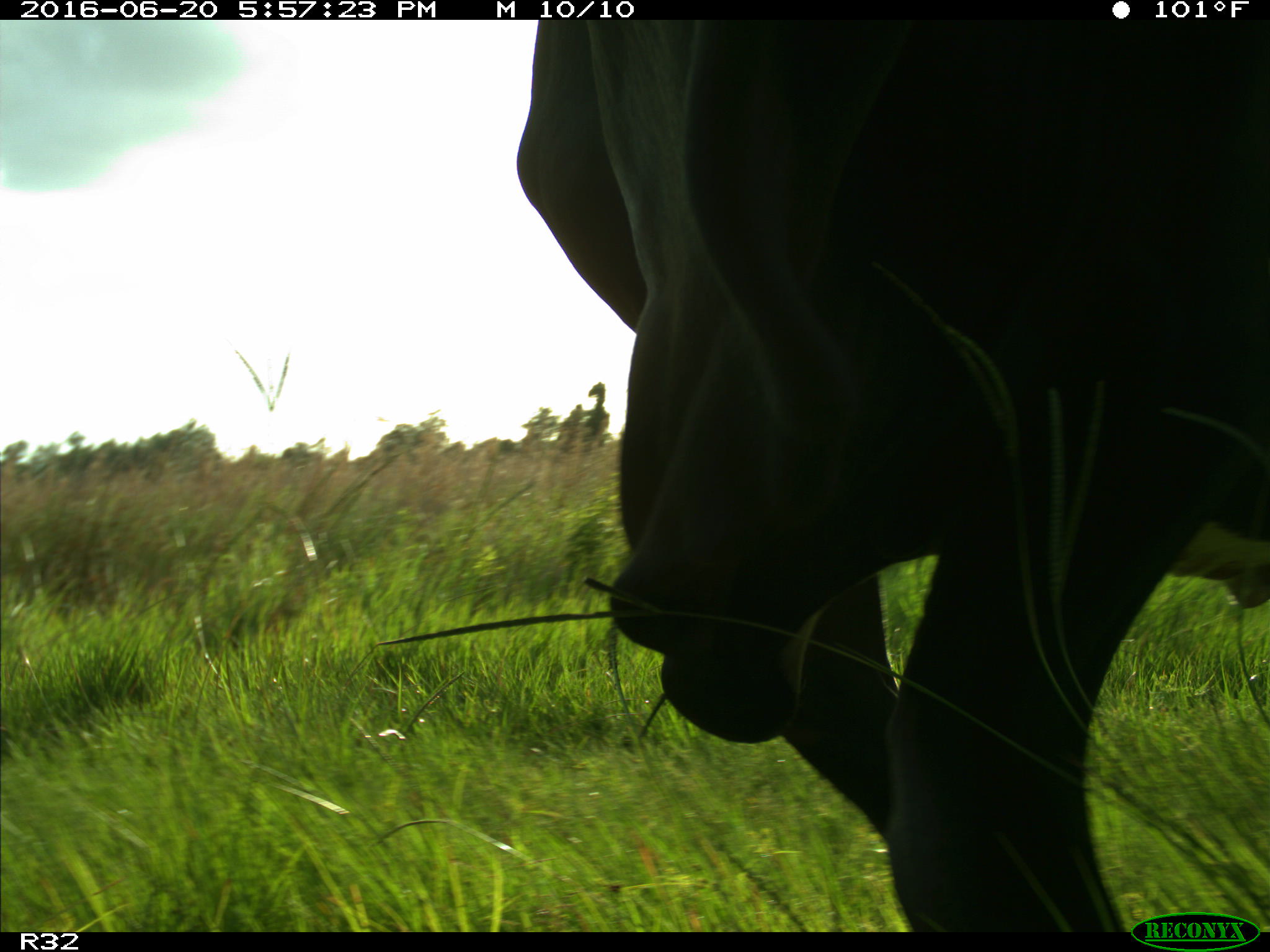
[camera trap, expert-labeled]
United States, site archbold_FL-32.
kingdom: Animalia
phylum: Chordata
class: Mammalia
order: Artiodactyla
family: Bovidae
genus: Bos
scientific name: Bos taurus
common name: domestic cow